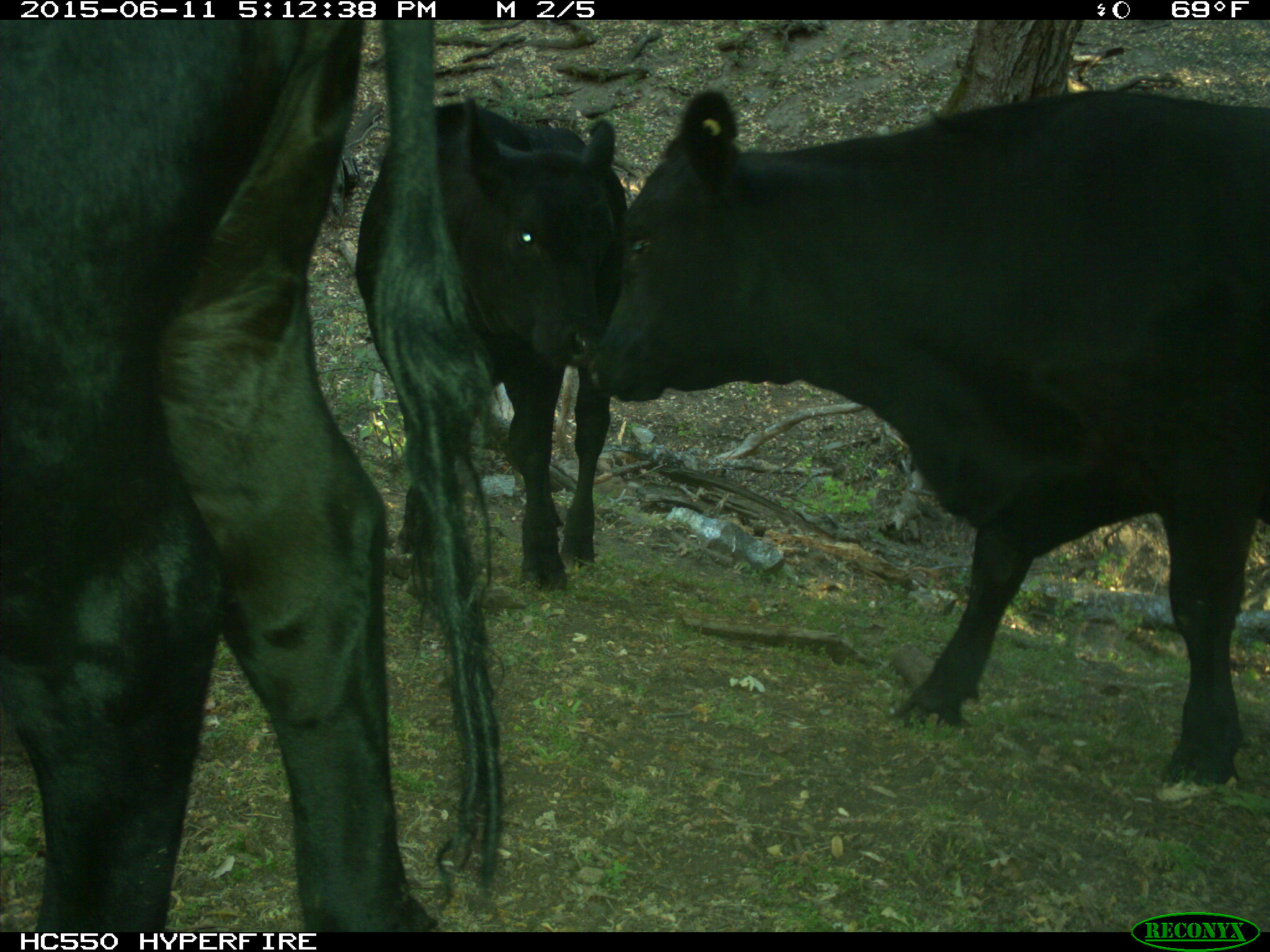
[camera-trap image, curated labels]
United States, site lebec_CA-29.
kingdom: Animalia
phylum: Chordata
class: Mammalia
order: Artiodactyla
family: Bovidae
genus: Bos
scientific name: Bos taurus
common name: domestic cow